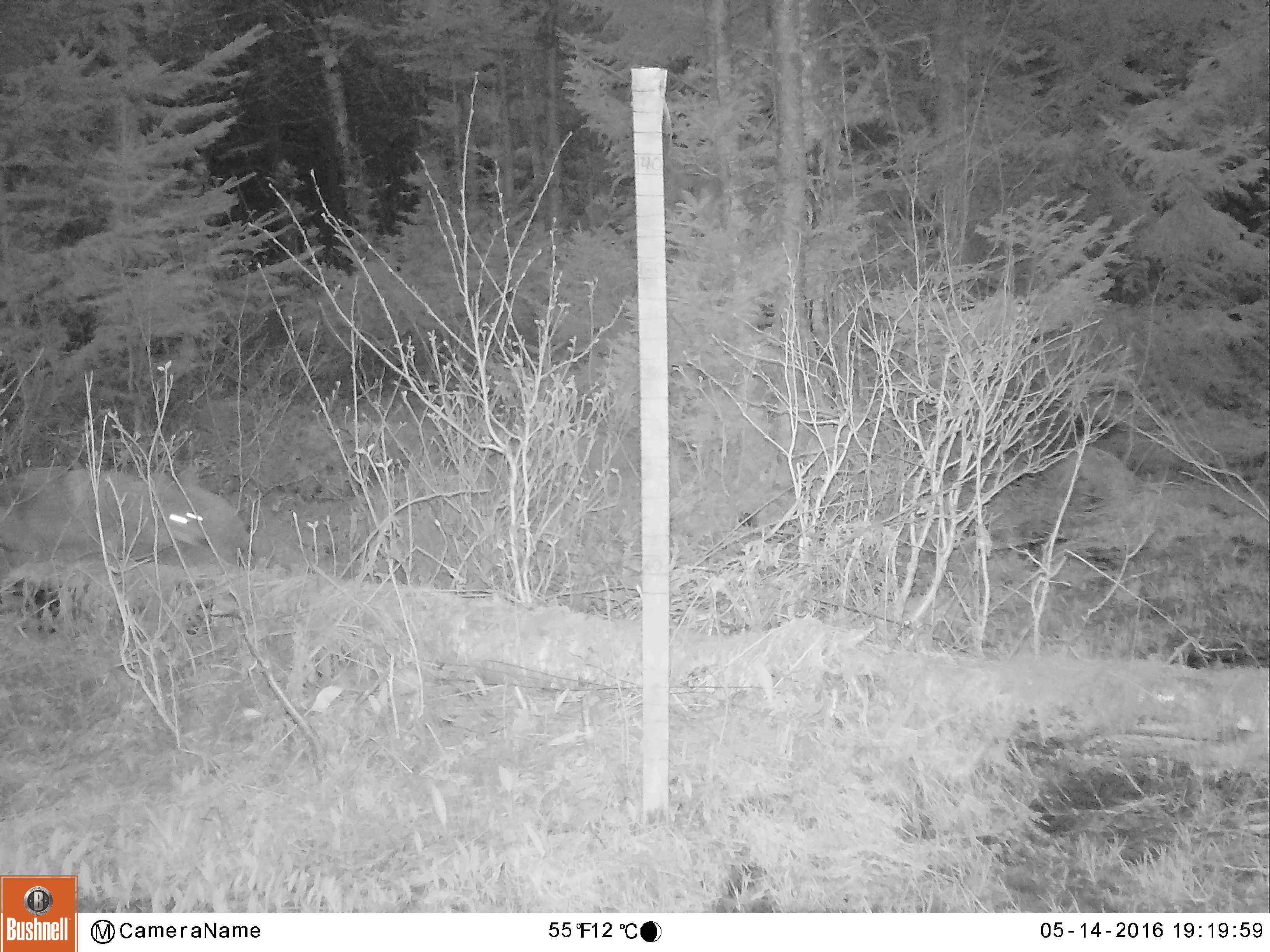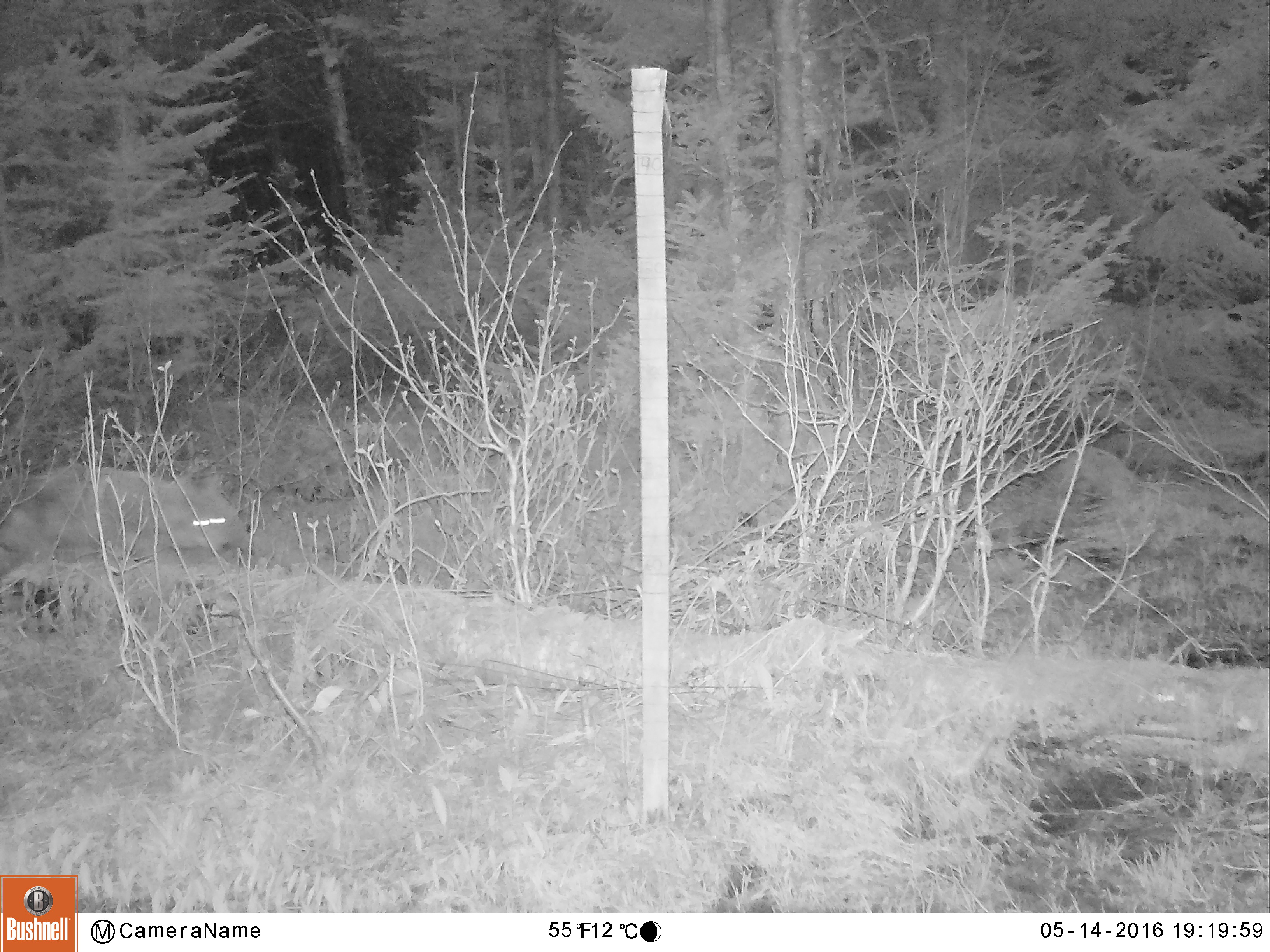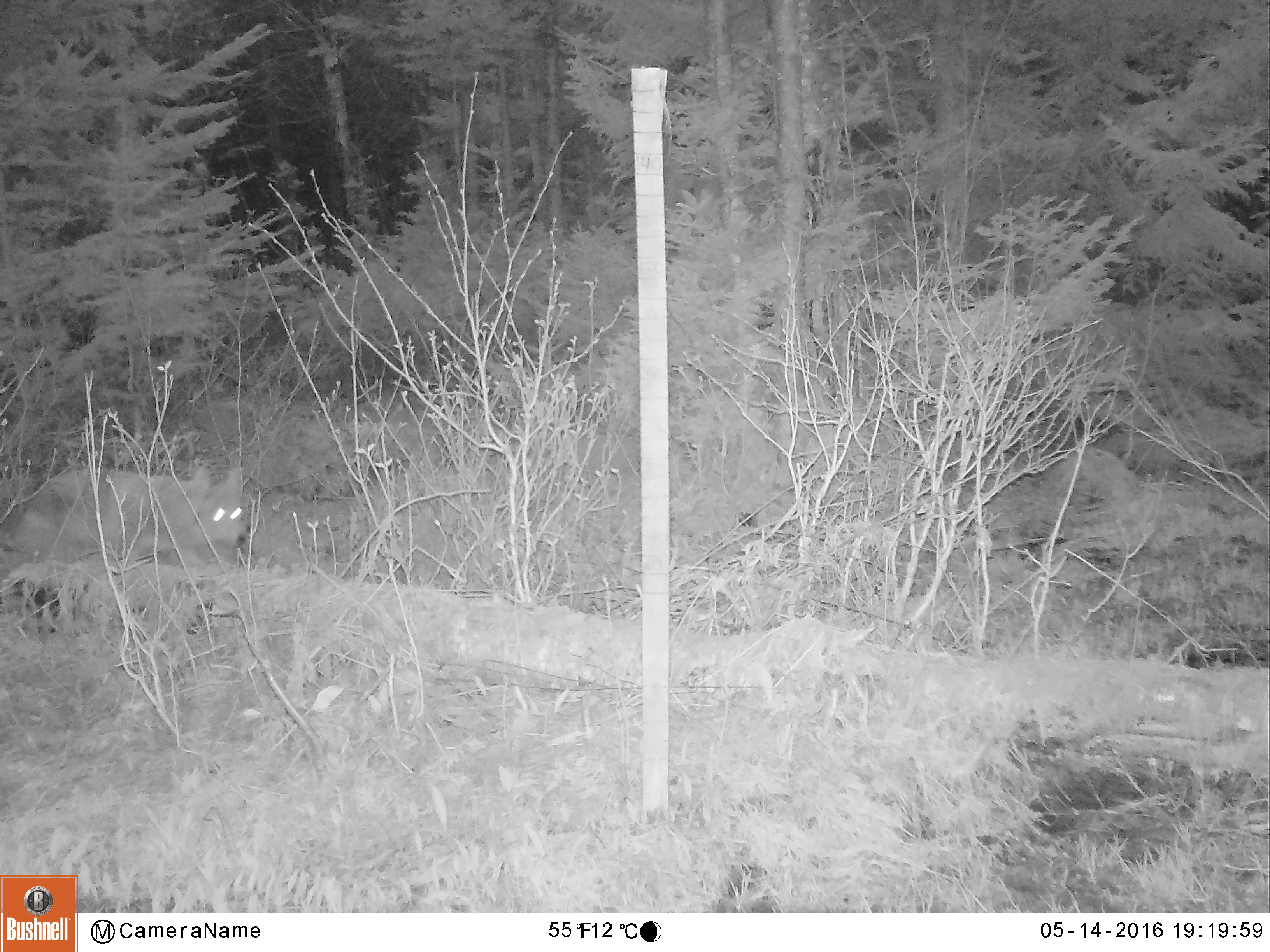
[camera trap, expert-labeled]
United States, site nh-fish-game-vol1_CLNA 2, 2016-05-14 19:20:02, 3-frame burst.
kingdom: Animalia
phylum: Chordata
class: Mammalia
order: Carnivora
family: Canidae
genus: Canis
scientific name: Canis latrans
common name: coyote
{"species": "coyote (Canis latrans)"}